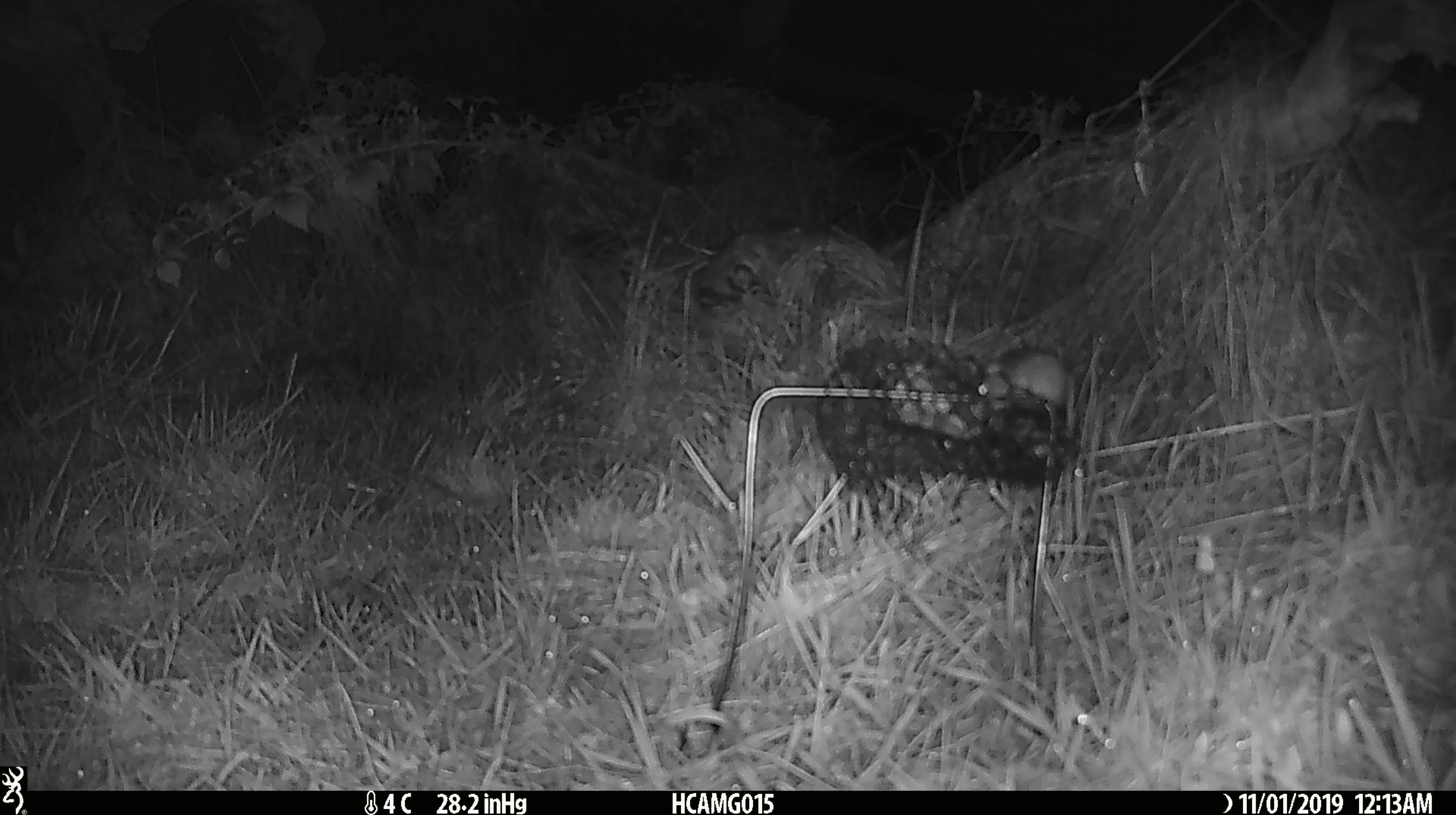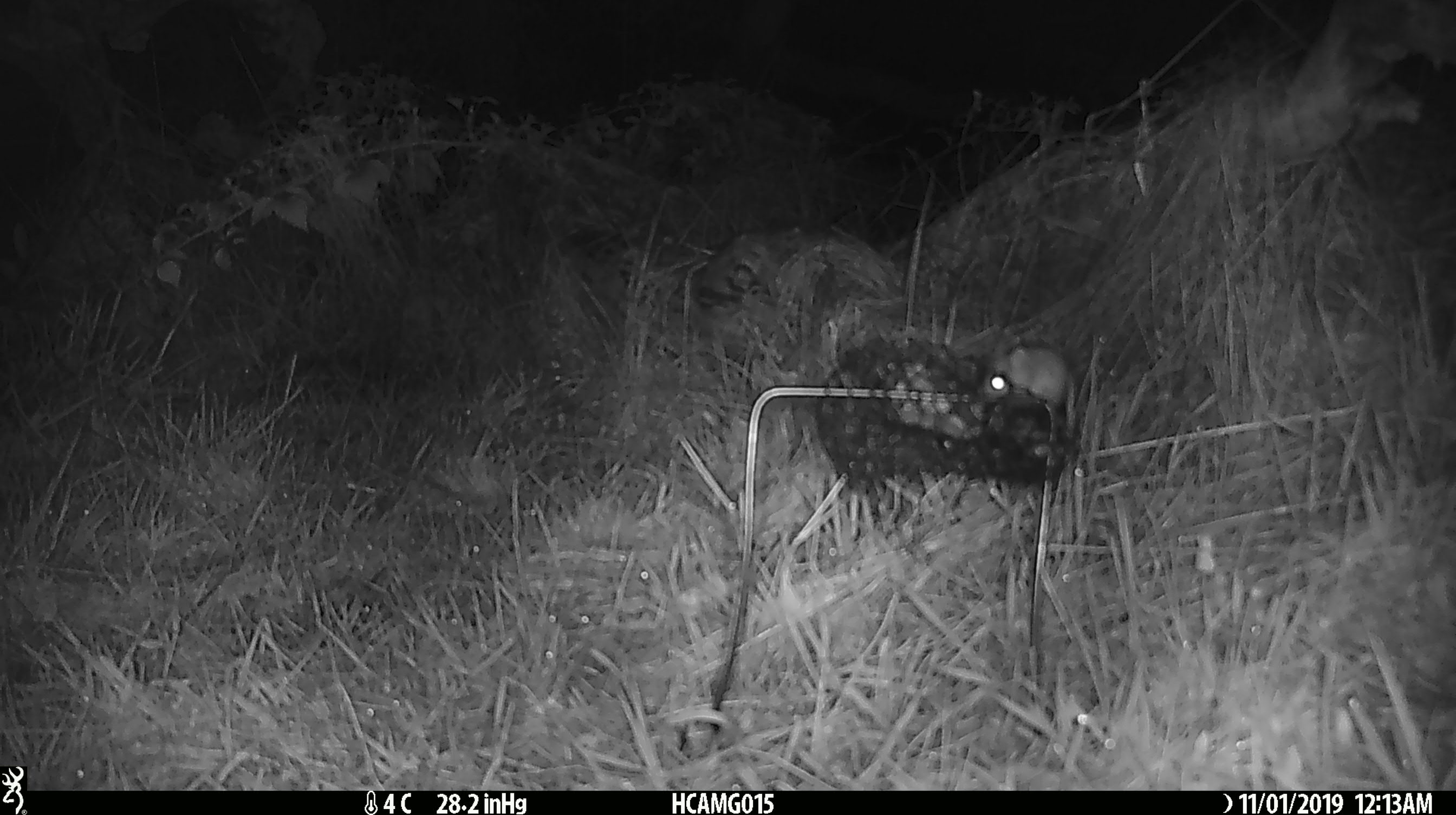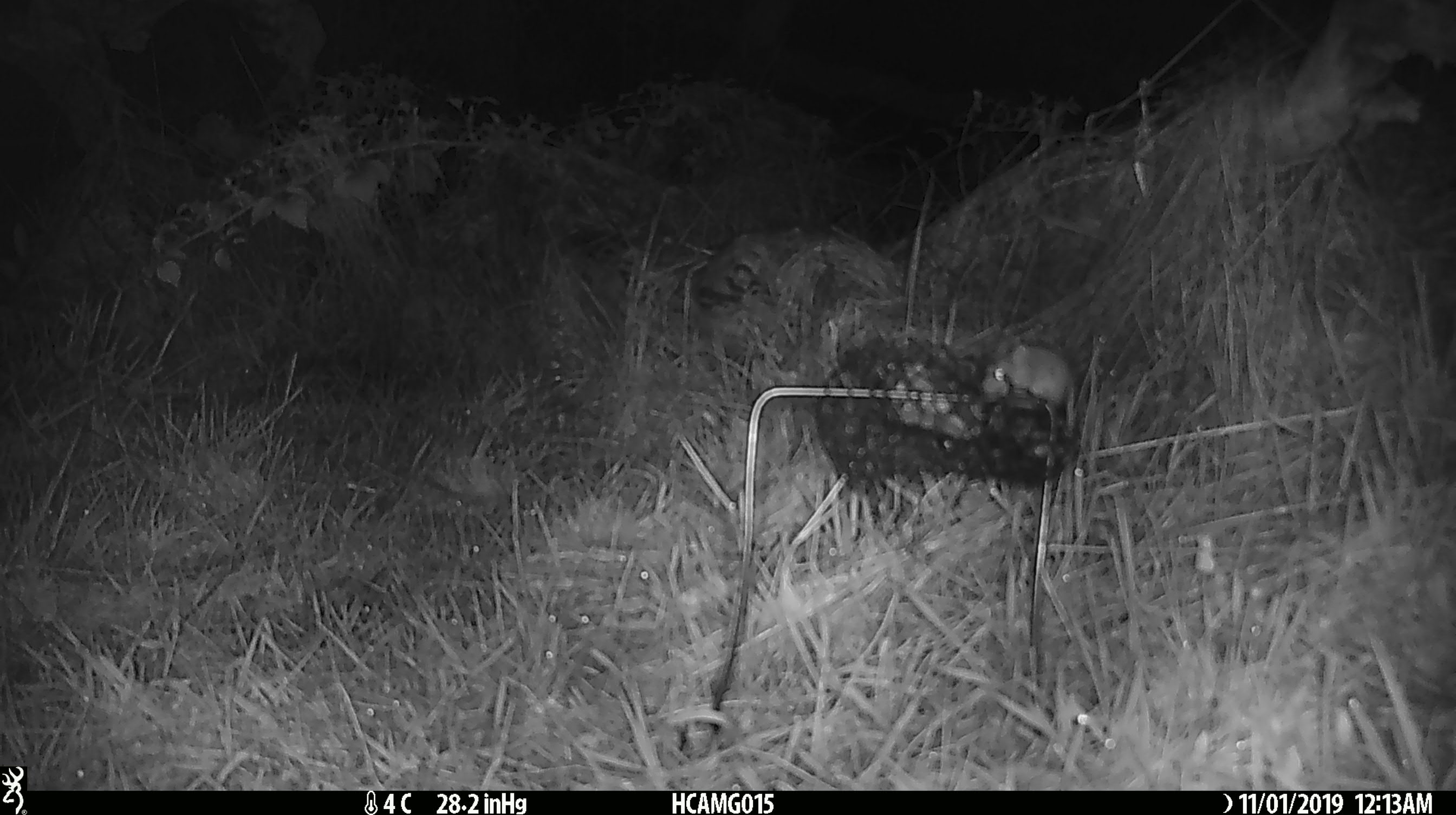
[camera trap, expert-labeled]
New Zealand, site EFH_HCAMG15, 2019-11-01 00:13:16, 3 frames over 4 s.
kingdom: Animalia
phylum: Chordata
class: Mammalia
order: Rodentia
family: Muridae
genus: Mus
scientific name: Mus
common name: mouse